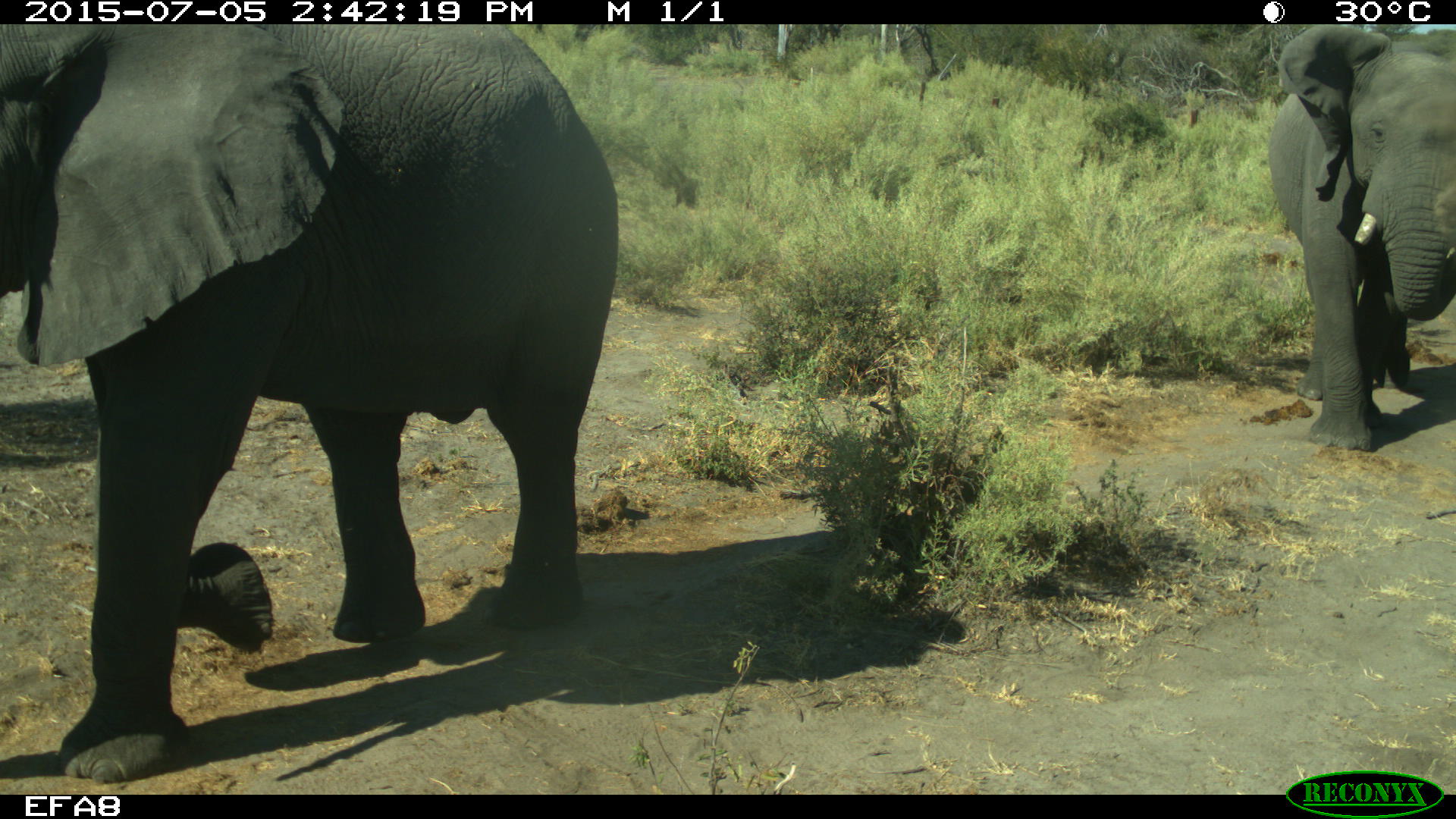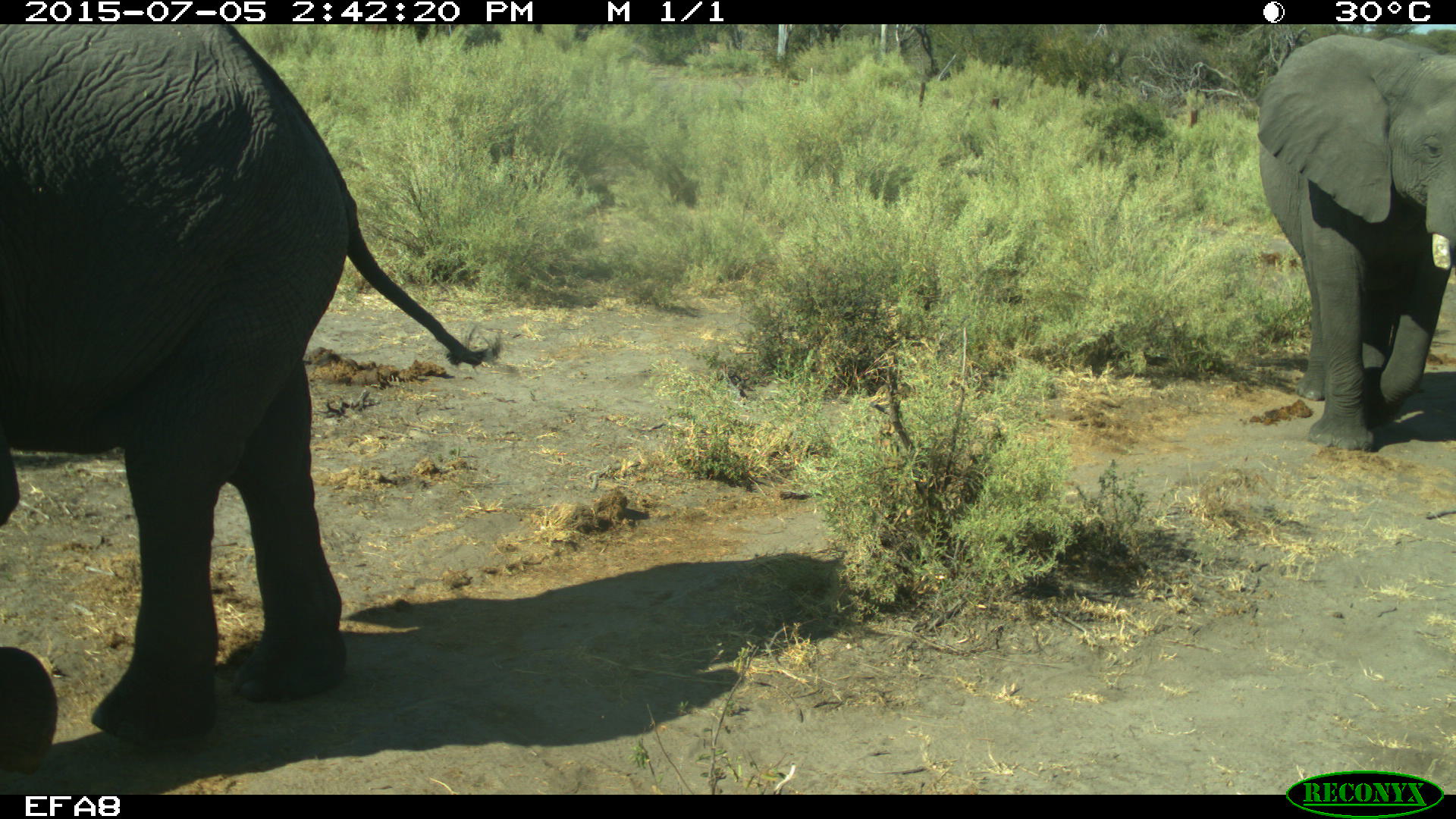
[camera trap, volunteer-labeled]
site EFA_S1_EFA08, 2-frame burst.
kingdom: Animalia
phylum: Chordata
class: Mammalia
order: Proboscidea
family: Elephantidae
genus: Loxodonta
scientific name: Loxodonta africana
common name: african bush elephant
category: elephant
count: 2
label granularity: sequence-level